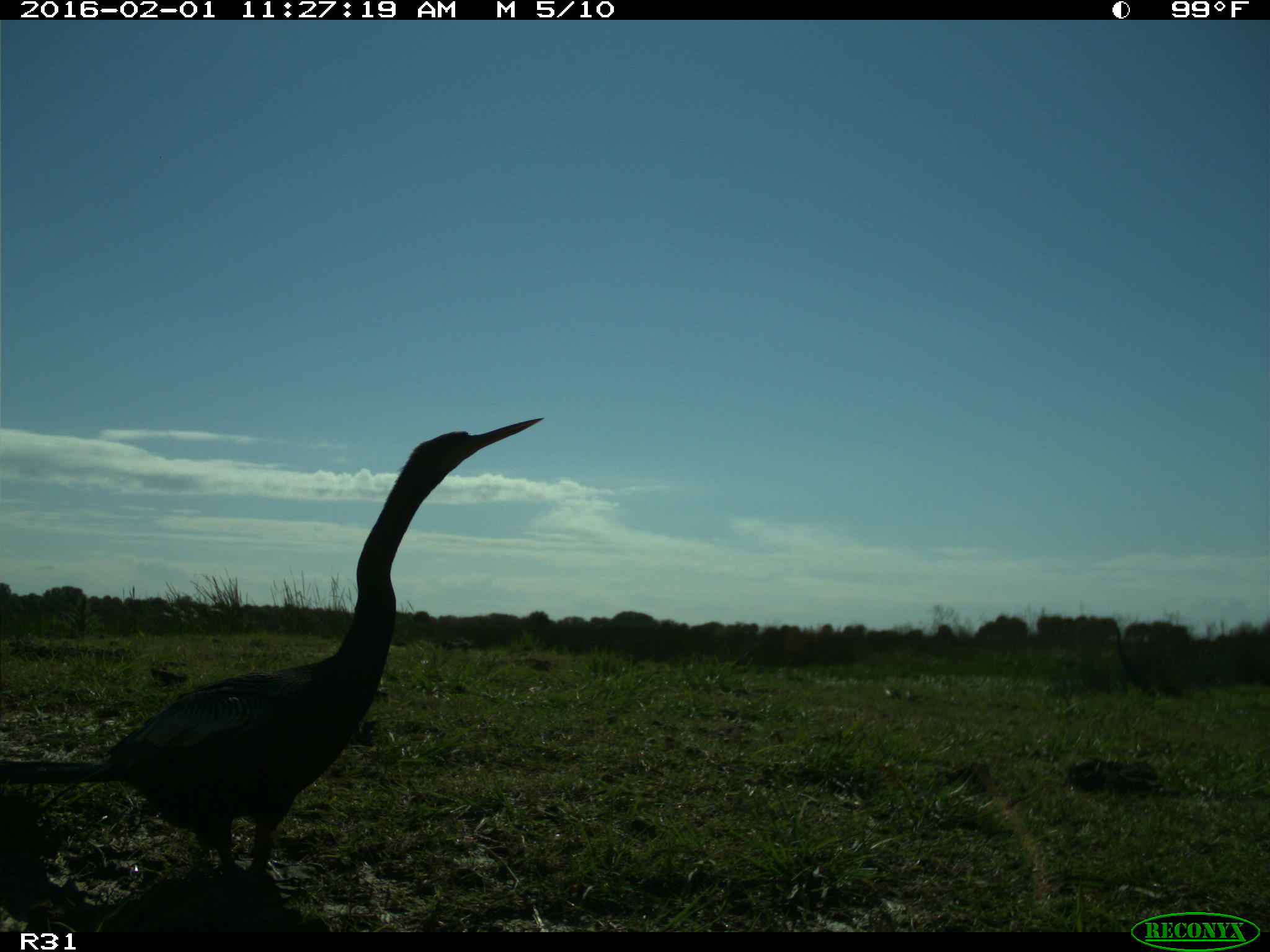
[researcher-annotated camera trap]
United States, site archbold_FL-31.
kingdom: Animalia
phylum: Chordata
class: Aves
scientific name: Aves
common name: birds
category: unidentified bird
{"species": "unidentified bird (birds) (Aves)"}